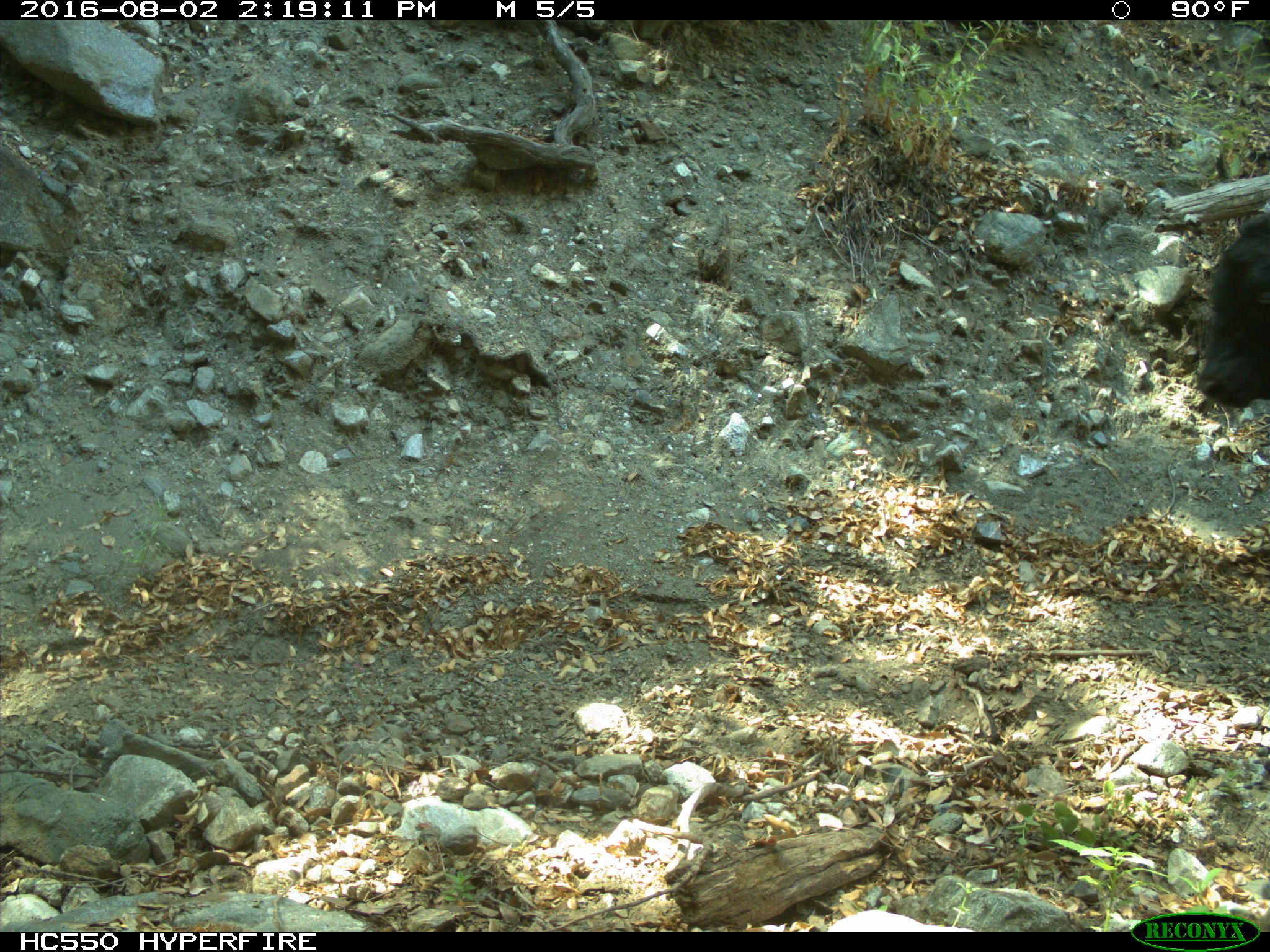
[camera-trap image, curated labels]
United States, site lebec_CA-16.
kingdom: Animalia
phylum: Chordata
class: Mammalia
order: Artiodactyla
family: Bovidae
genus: Bos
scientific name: Bos taurus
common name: domestic cow